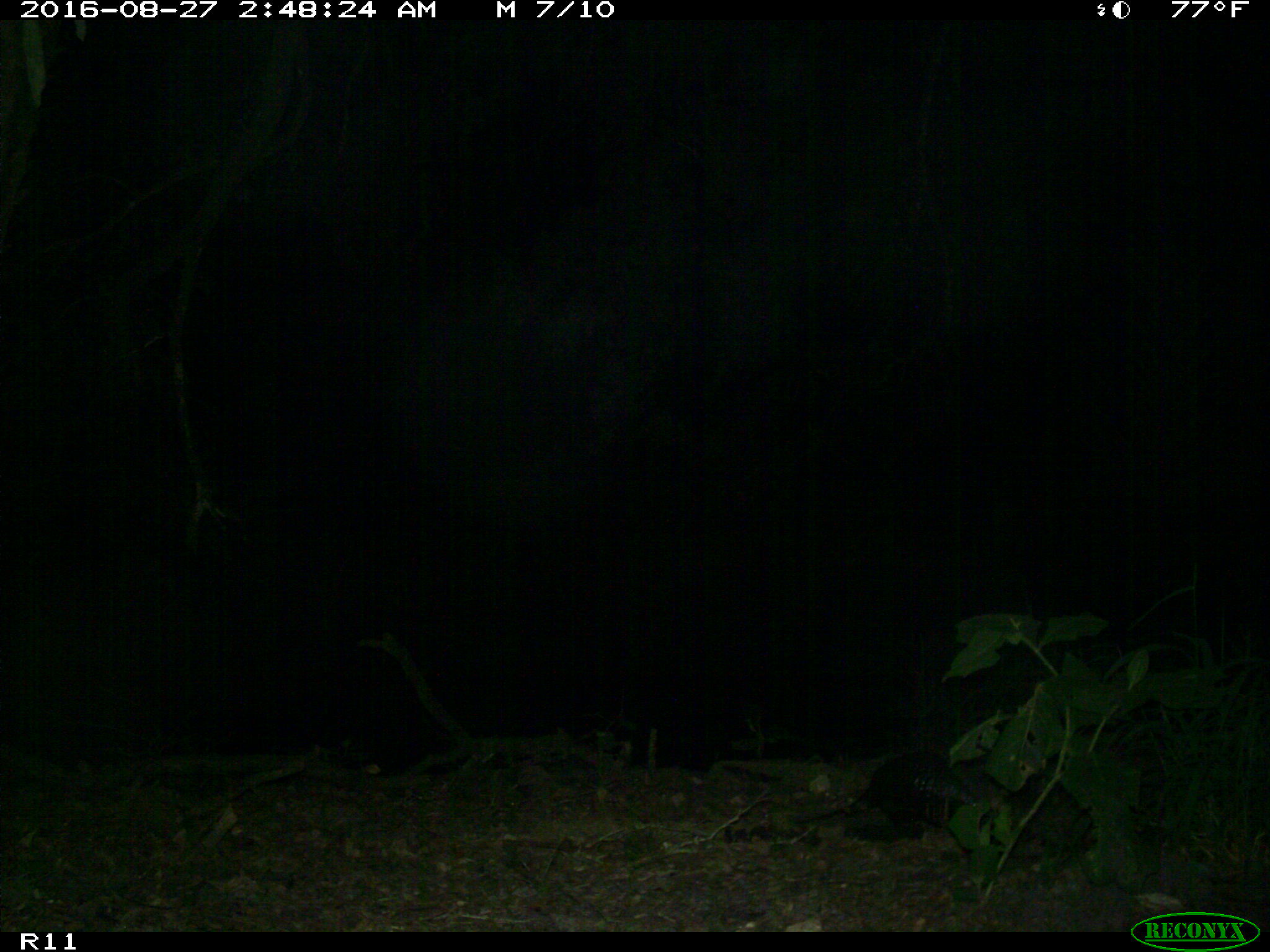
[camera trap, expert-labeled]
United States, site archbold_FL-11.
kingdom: Animalia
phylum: Chordata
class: Mammalia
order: Cingulata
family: Dasypodidae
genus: Dasypus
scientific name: Dasypus novemcinctus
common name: nine-banded armadillo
Dasypus novemcinctus (nine-banded armadillo).